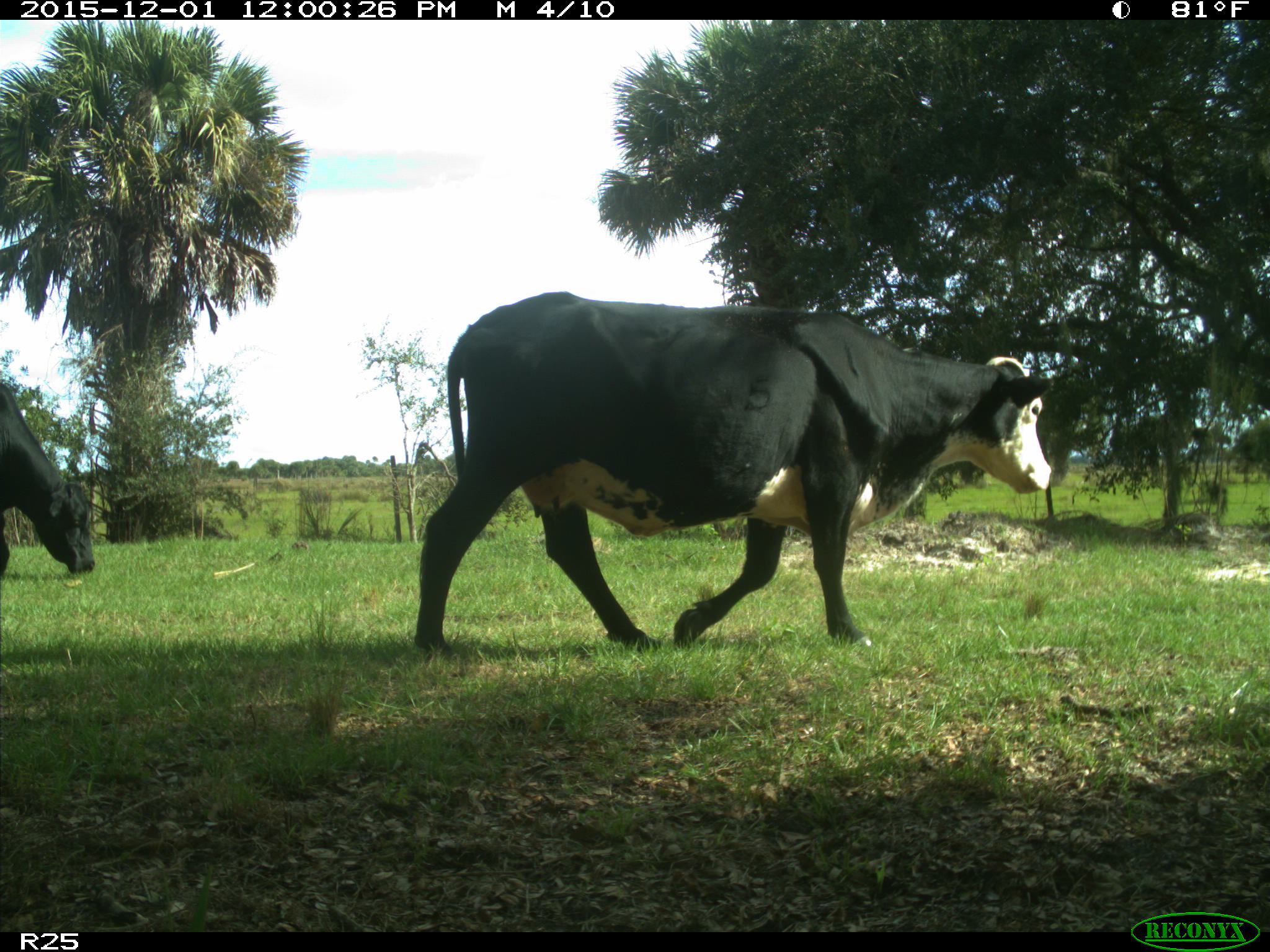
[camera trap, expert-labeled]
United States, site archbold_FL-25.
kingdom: Animalia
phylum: Chordata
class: Mammalia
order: Artiodactyla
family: Bovidae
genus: Bos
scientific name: Bos taurus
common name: domestic cow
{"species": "Bos taurus (domestic cow)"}